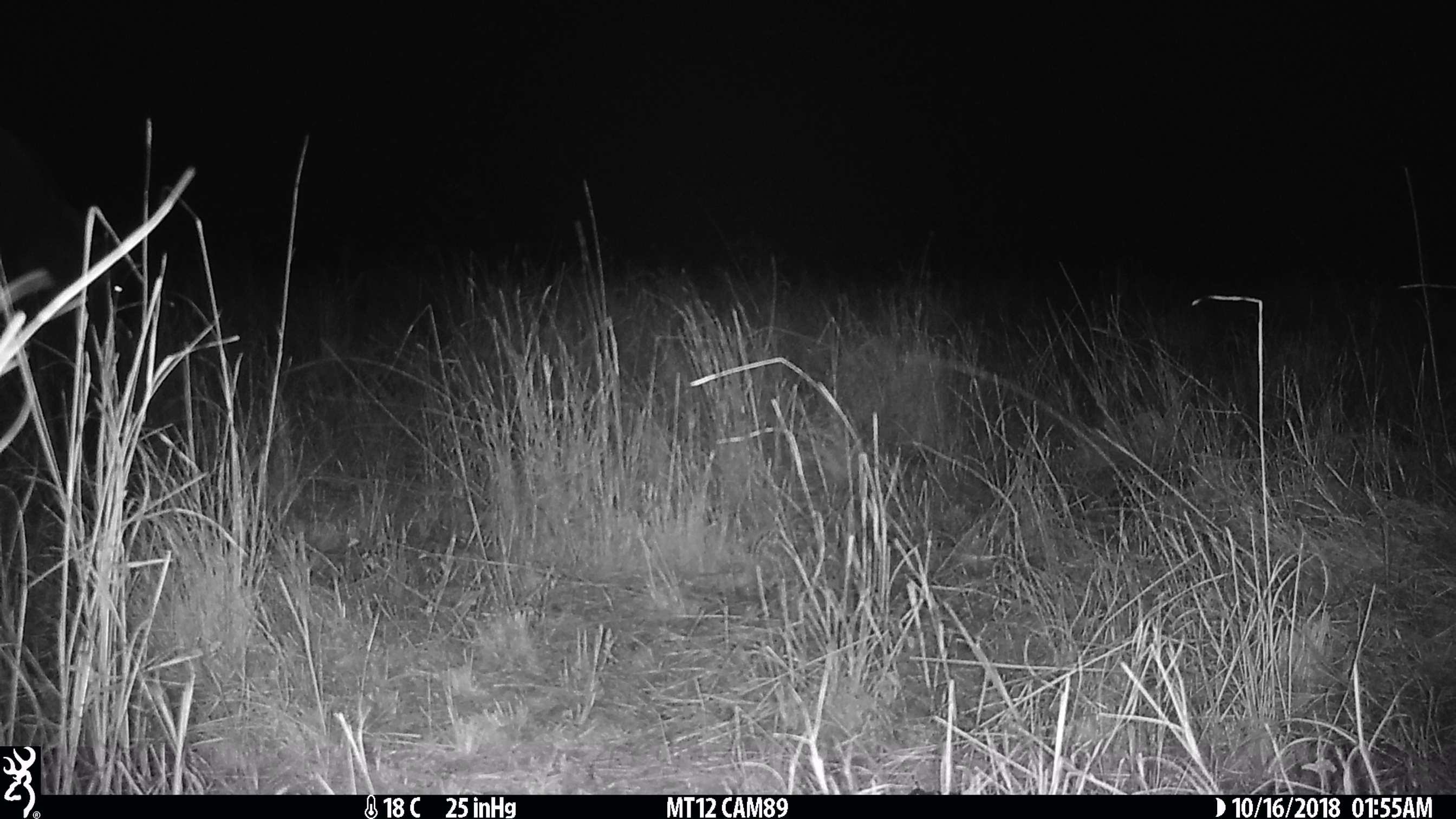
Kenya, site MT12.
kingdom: Animalia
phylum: Chordata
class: Mammalia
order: Artiodactyla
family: Bovidae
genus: Connochaetes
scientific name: Connochaetes taurinus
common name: blue wildebeest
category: wildebeest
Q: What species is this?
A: Wildebeest (blue wildebeest) (Connochaetes taurinus).